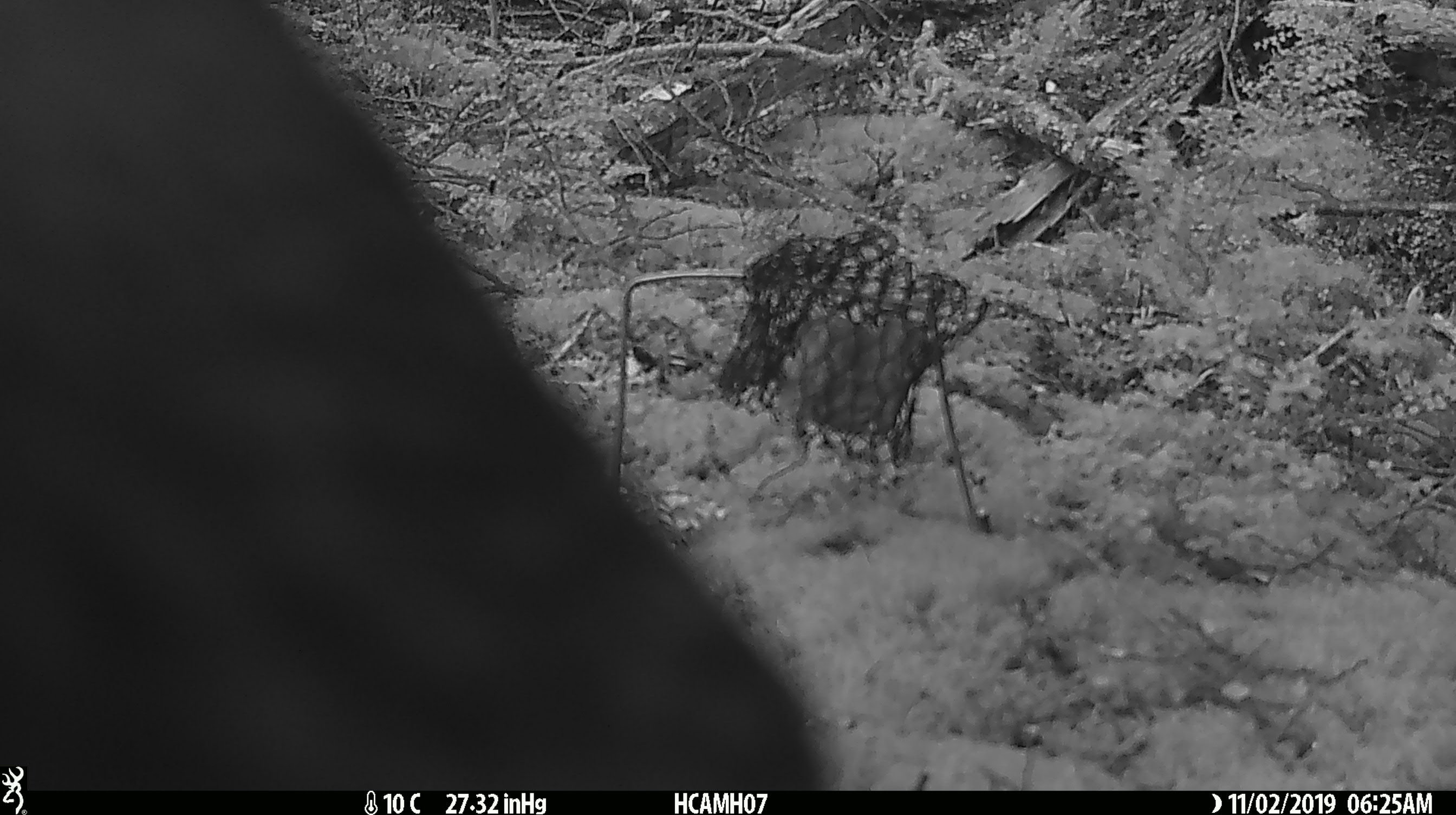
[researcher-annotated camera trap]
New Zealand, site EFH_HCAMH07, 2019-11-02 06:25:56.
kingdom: Animalia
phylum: Chordata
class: Aves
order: Psittaciformes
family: Strigopidae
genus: Nestor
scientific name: Nestor notabilis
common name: kea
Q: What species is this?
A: Kea (Nestor notabilis).